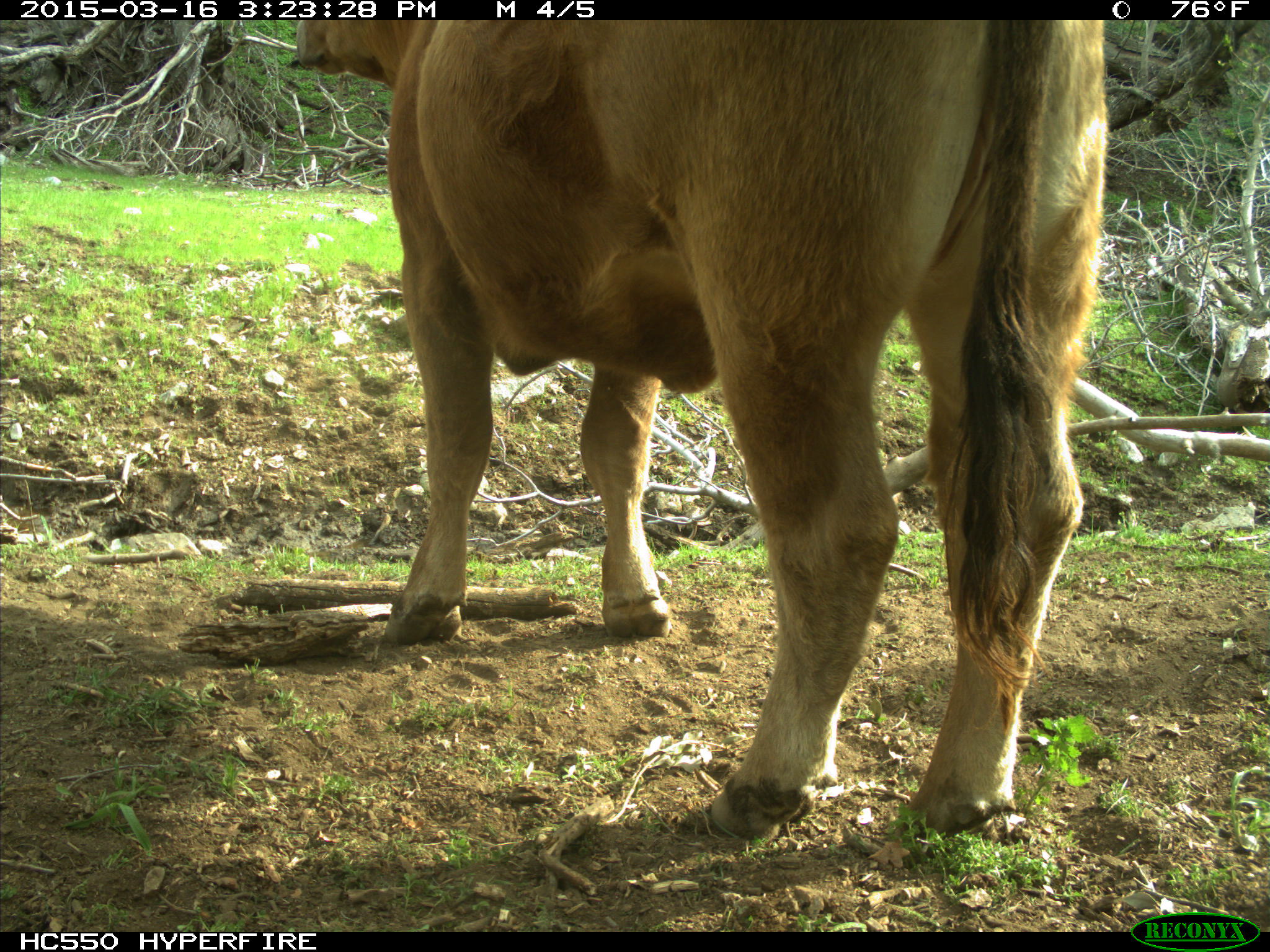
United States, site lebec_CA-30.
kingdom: Animalia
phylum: Chordata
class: Mammalia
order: Artiodactyla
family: Bovidae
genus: Bos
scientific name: Bos taurus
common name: domestic cow